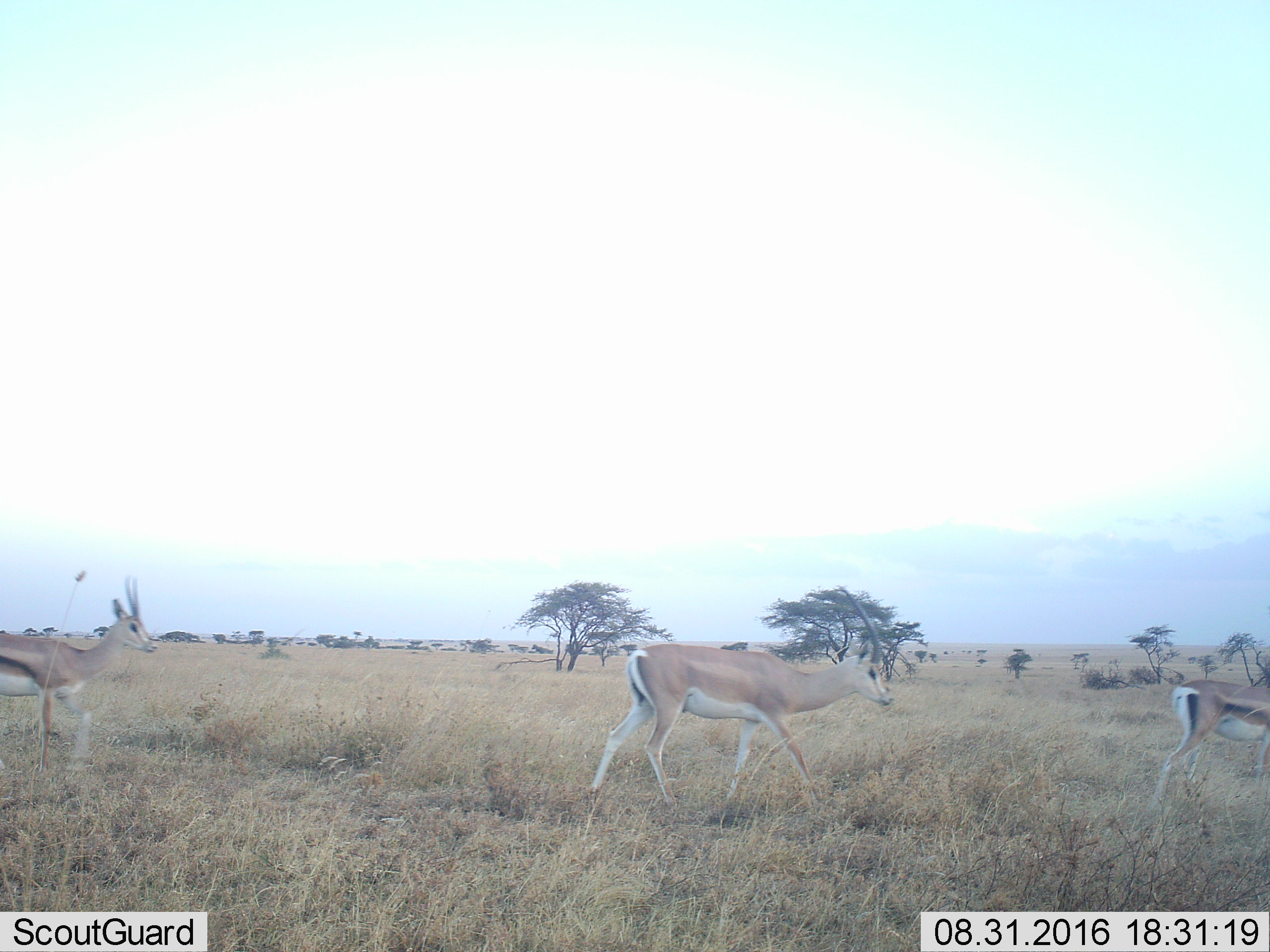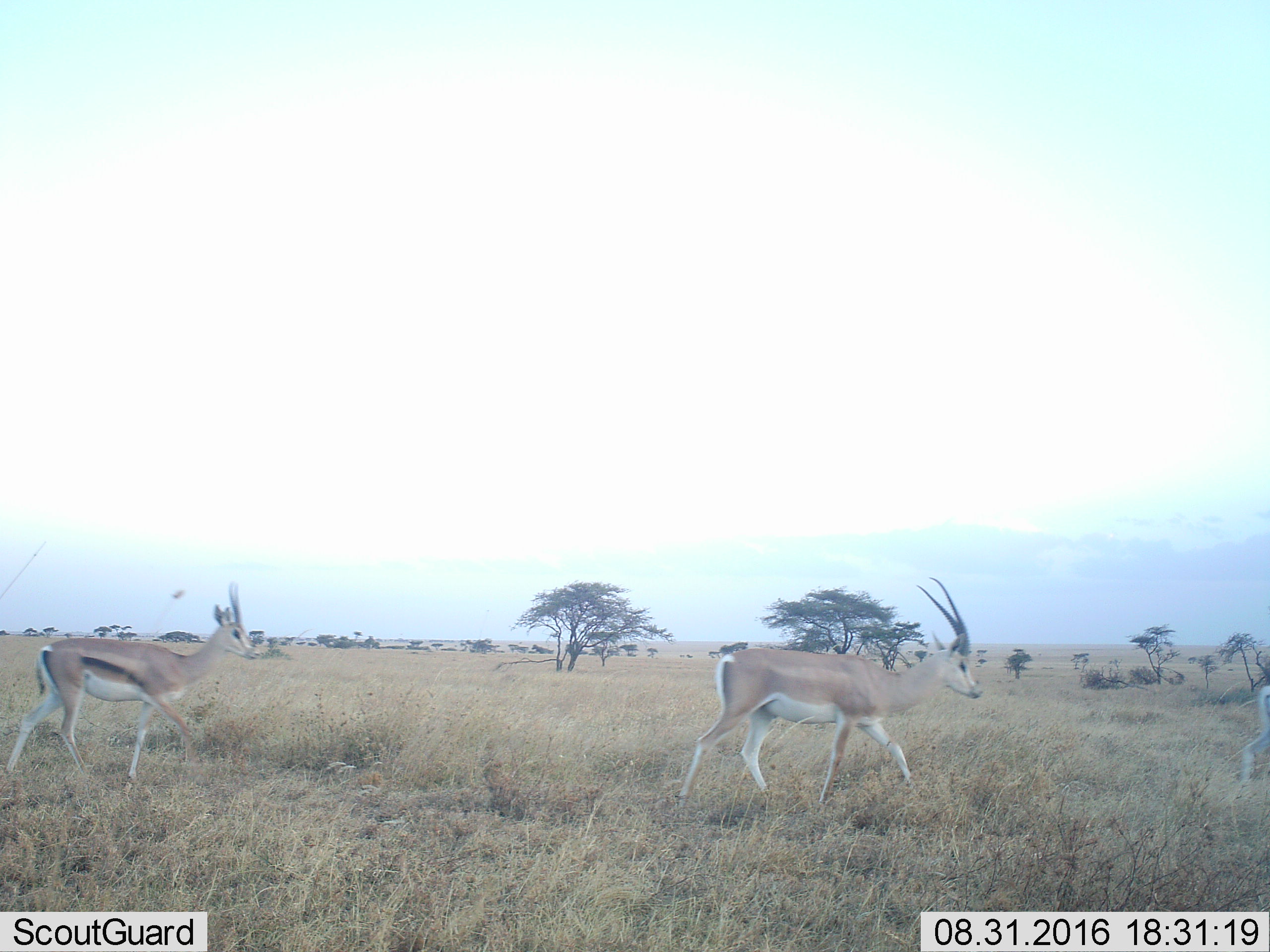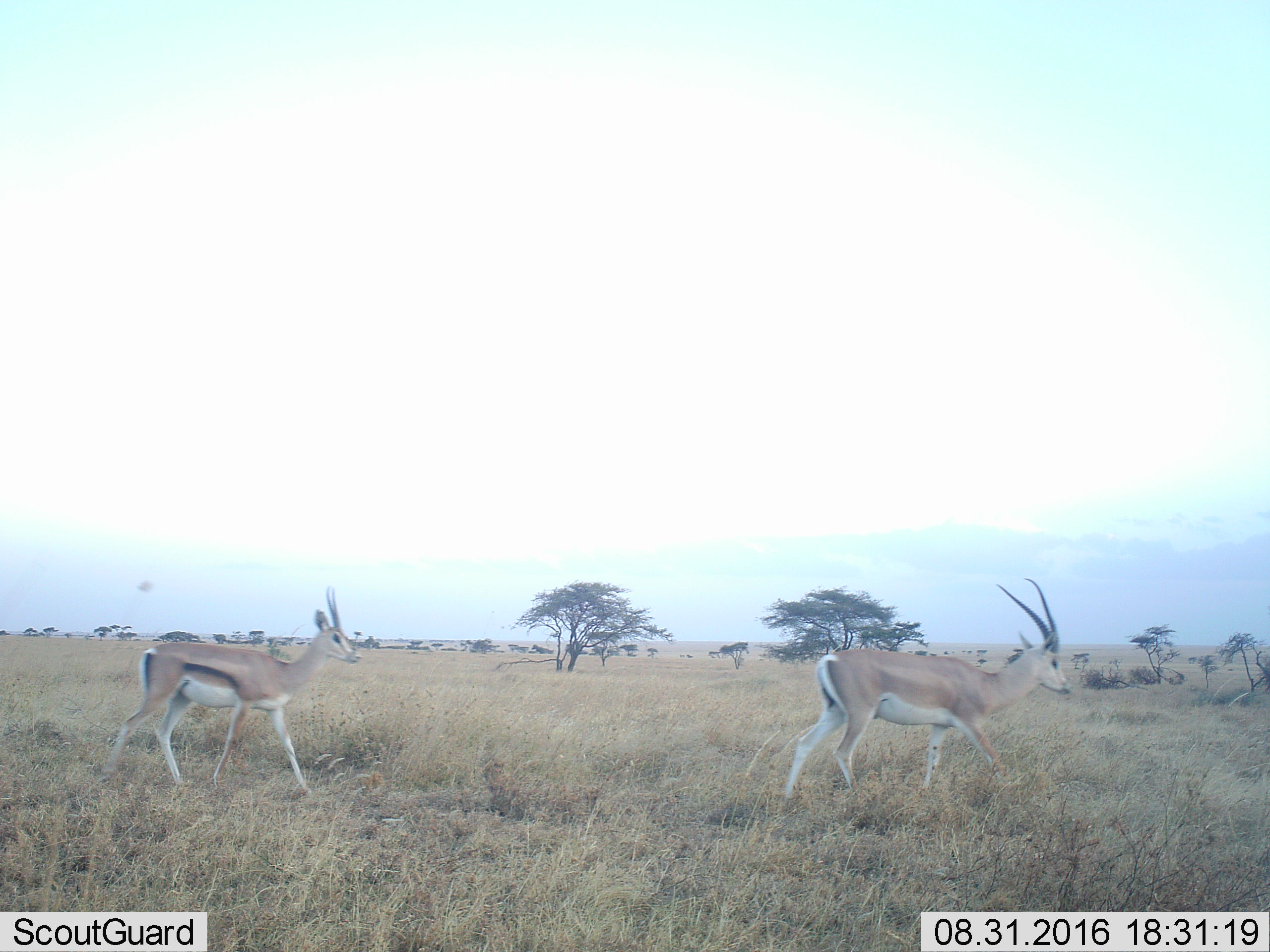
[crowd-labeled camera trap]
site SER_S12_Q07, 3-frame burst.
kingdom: Animalia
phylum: Chordata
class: Mammalia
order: Artiodactyla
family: Bovidae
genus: Nanger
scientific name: Nanger granti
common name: grant's gazelle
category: gazellegrants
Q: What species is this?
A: Gazellegrants (grant's gazelle) (Nanger granti).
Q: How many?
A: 3.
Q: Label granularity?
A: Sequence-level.